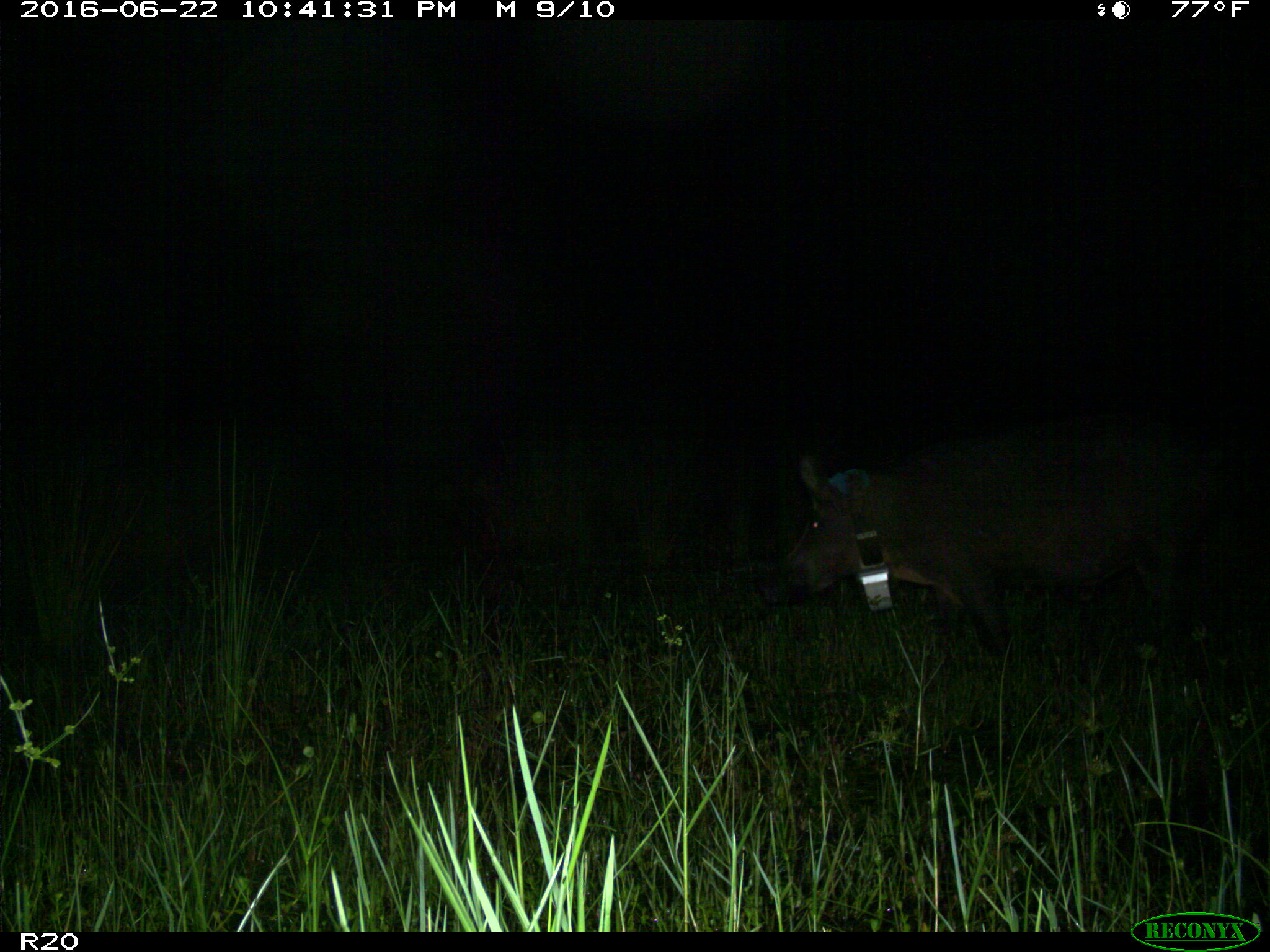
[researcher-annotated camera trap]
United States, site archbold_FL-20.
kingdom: Animalia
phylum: Chordata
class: Mammalia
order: Artiodactyla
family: Suidae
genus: Sus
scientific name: Sus scrofa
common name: wild boar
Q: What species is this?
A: Sus scrofa (wild boar).